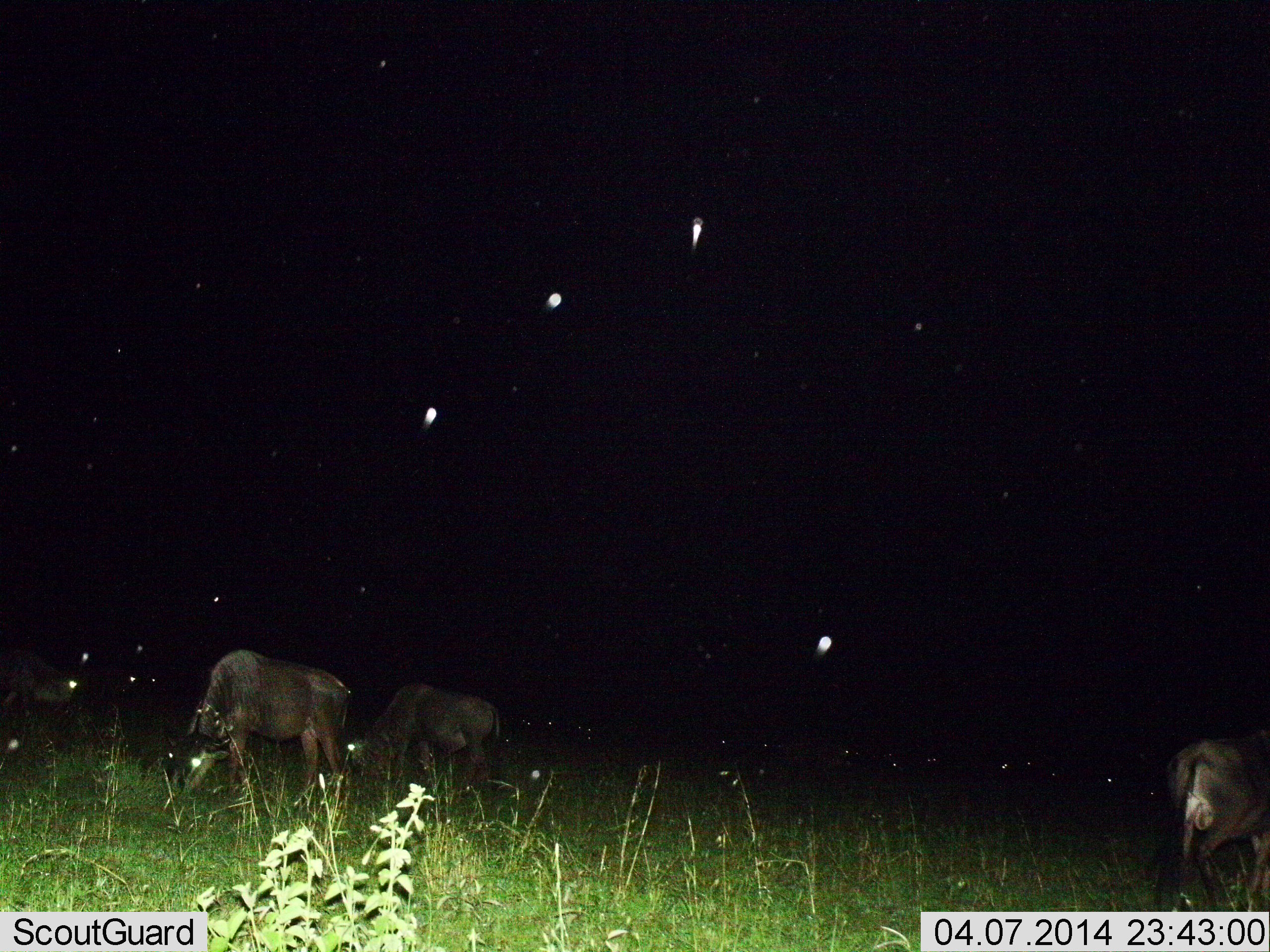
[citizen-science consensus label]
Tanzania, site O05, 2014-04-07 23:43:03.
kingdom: Animalia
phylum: Chordata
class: Mammalia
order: Artiodactyla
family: Bovidae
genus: Connochaetes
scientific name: Connochaetes taurinus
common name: blue wildebeest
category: wildebeest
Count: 4.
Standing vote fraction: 30%.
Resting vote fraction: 0%.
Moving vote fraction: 10%.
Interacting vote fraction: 0%.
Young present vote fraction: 0%.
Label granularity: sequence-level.